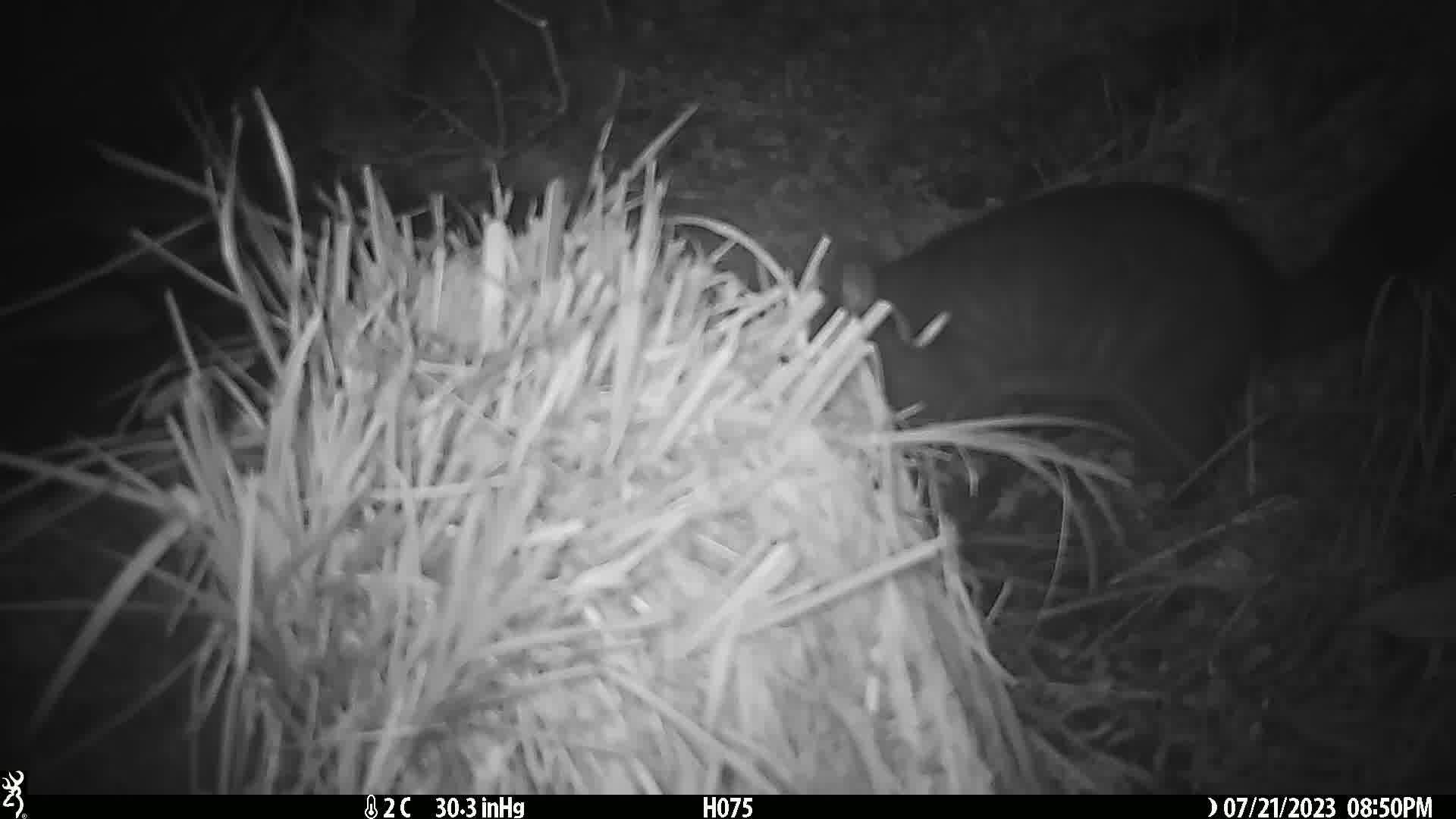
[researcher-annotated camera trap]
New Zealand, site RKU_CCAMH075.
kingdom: Animalia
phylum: Chordata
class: Mammalia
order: Diprotodontia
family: Phalangeridae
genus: Trichosurus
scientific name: Trichosurus vulpecula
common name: common brushtail possum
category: possum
Possum (common brushtail possum) (Trichosurus vulpecula).